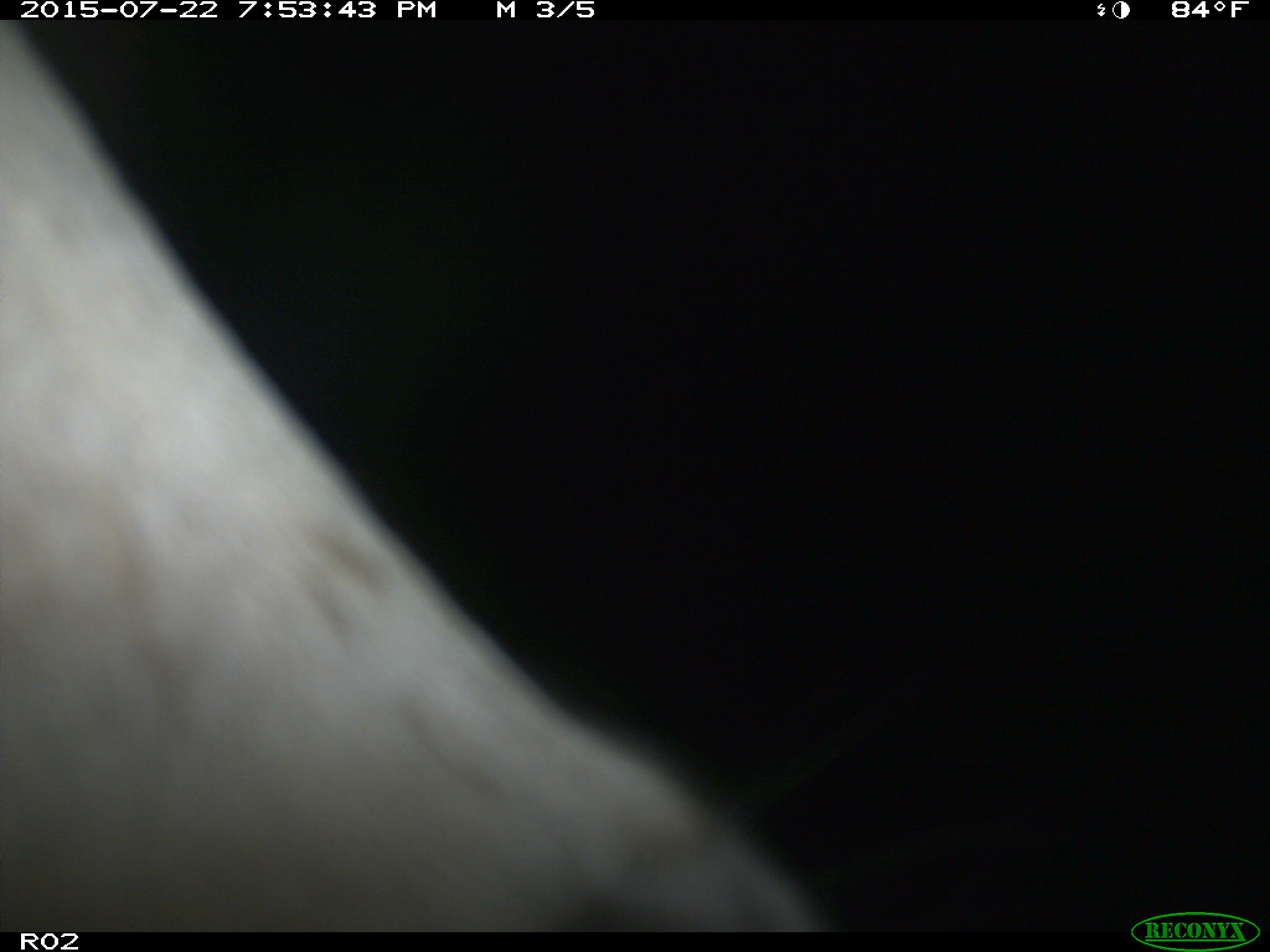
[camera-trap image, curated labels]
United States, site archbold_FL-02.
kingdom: Animalia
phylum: Chordata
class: Mammalia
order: Artiodactyla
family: Bovidae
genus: Bos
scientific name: Bos taurus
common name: domestic cow